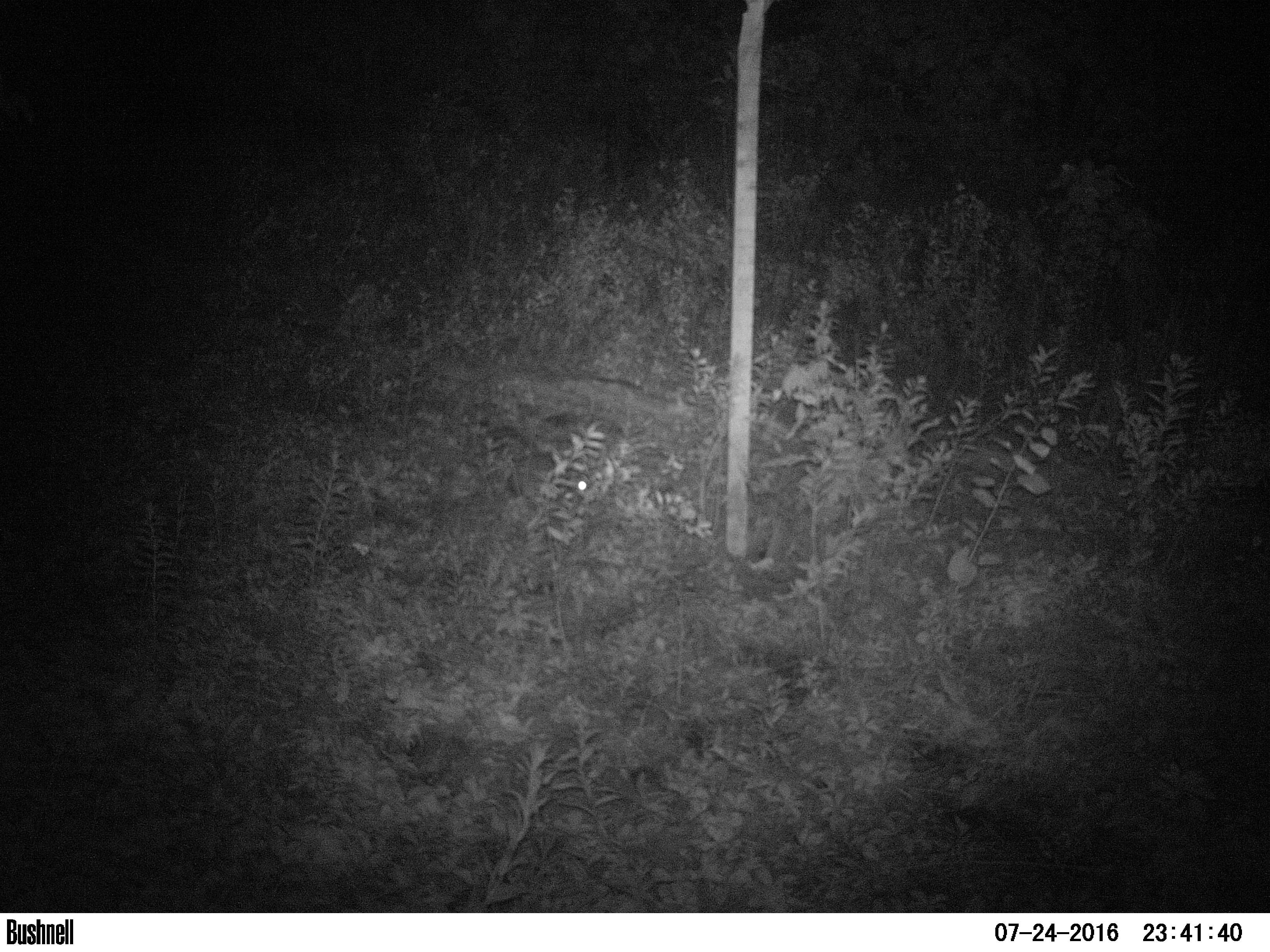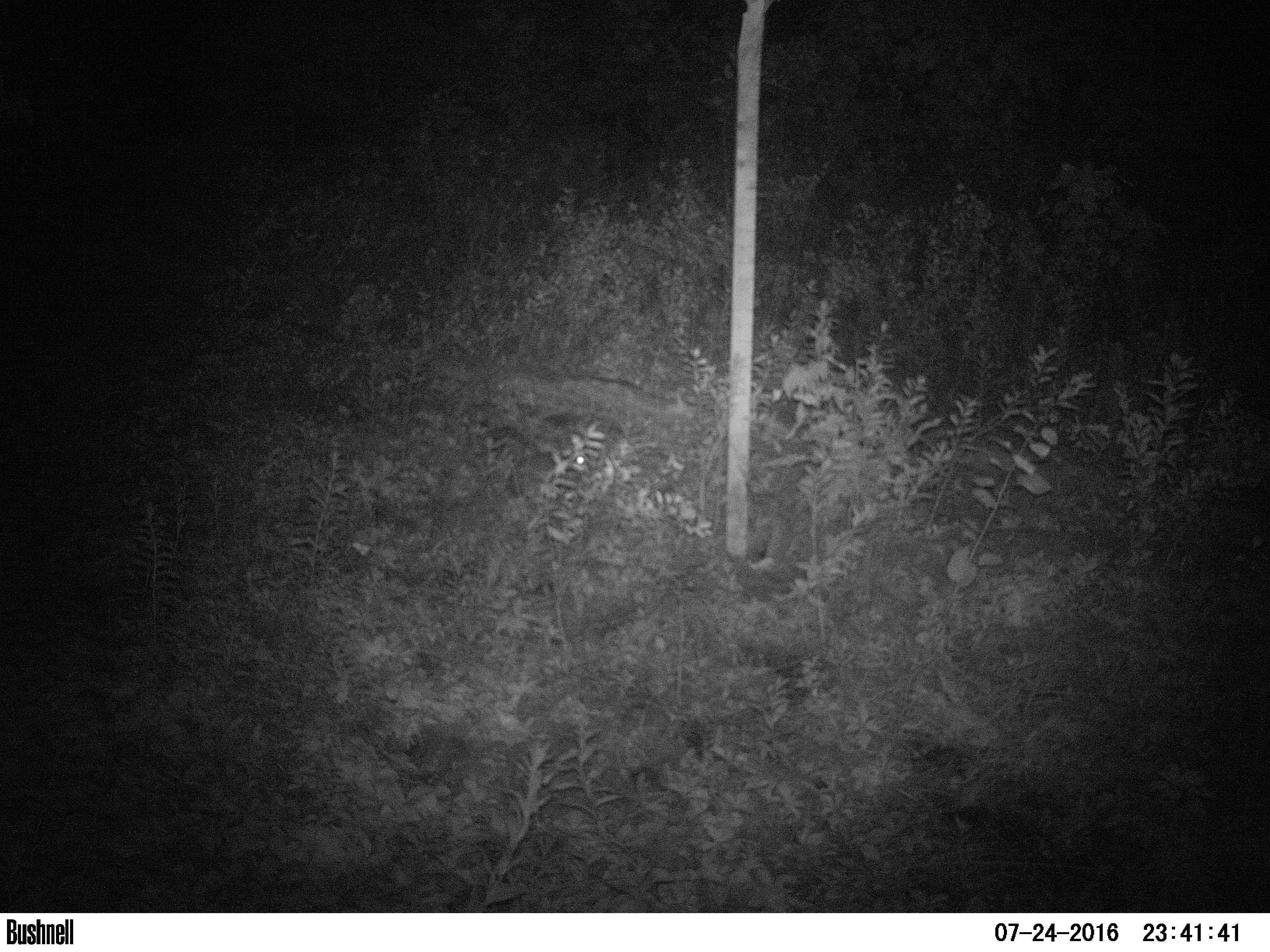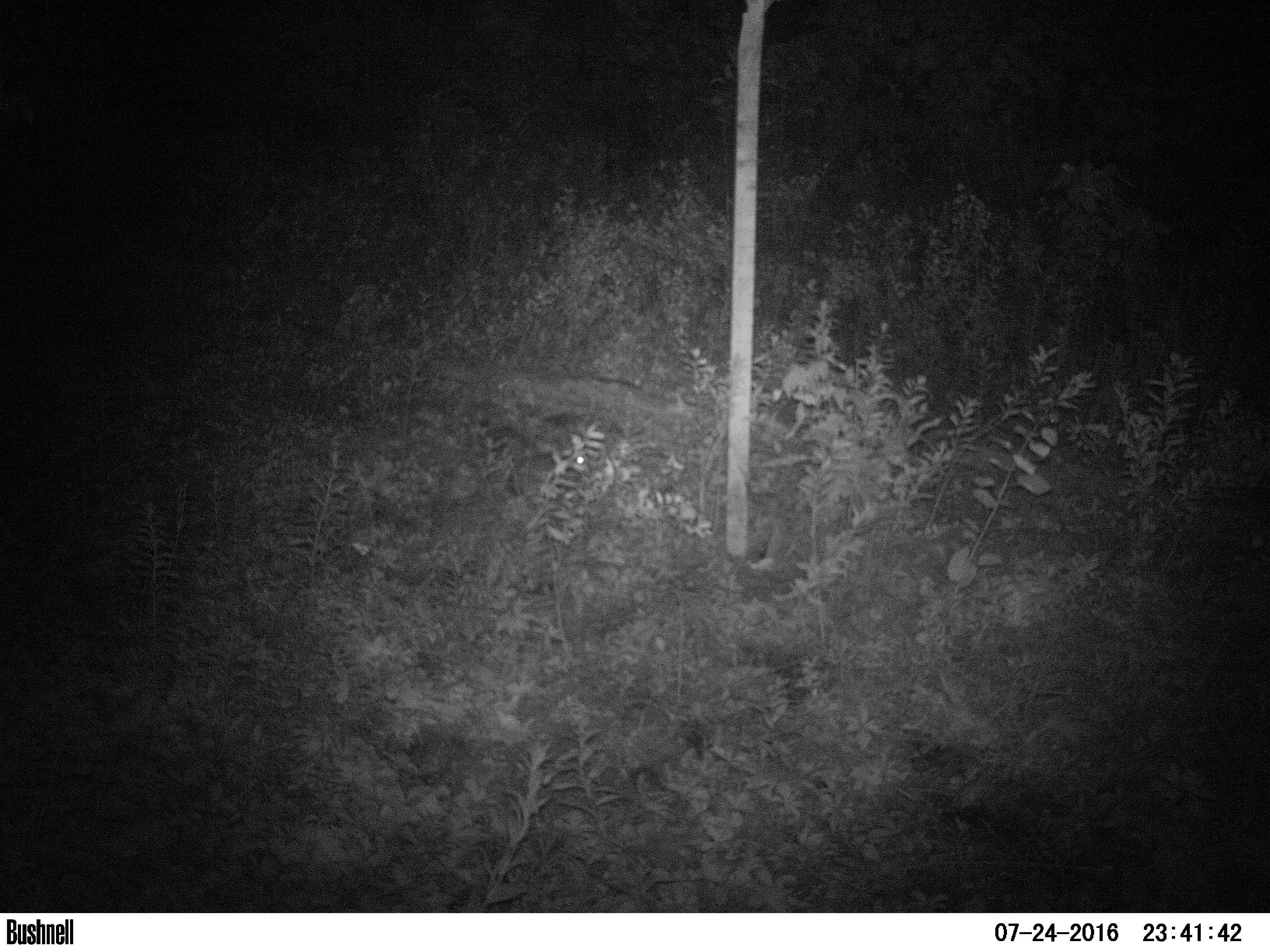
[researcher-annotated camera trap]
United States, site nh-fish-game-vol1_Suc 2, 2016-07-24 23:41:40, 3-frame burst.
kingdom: Animalia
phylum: Chordata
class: Mammalia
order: Lagomorpha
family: Leporidae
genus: Lepus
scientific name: Lepus americanus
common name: snowshoe hare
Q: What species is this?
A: Snowshoe hare (Lepus americanus).